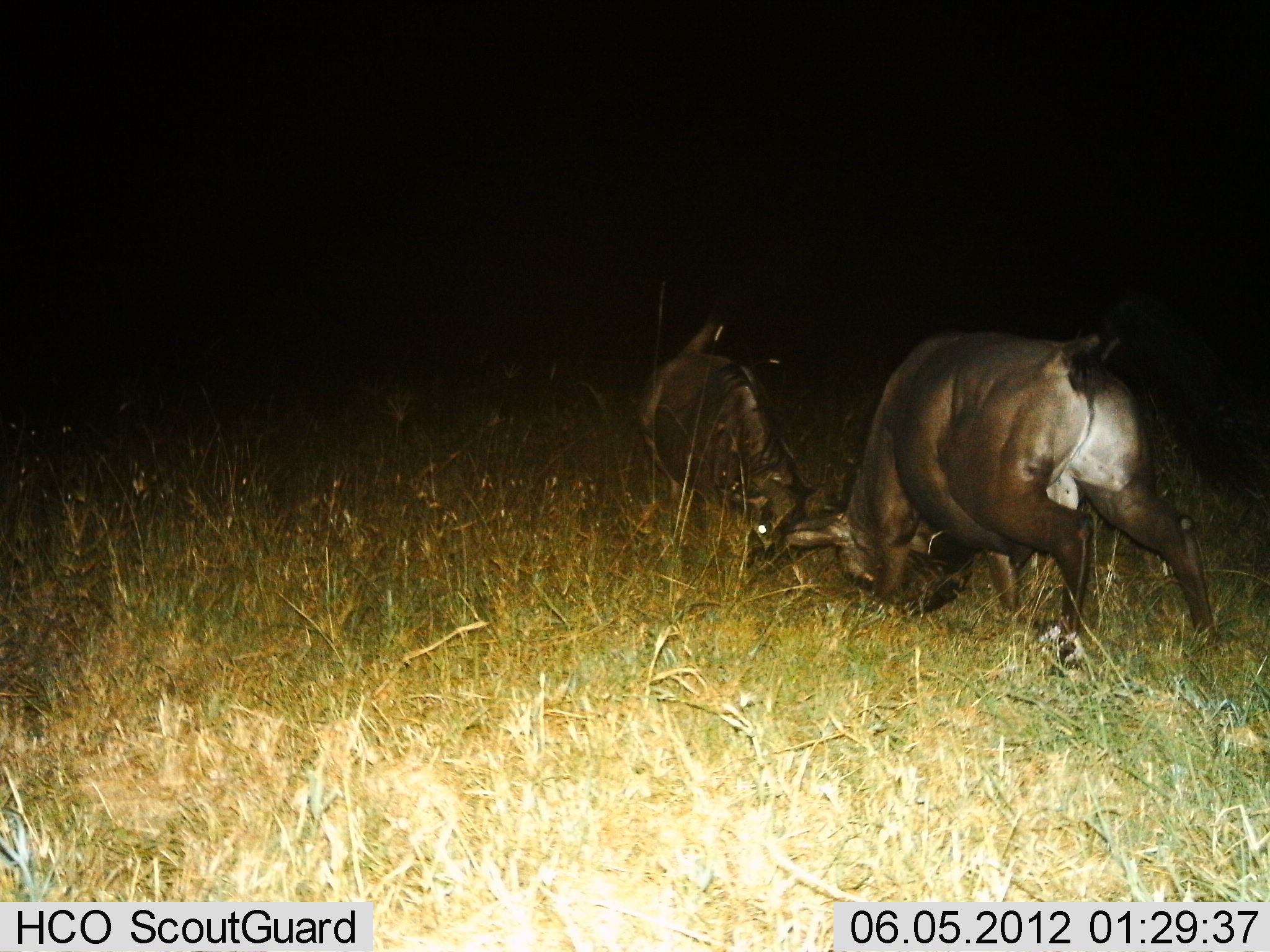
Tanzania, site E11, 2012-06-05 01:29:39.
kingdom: Animalia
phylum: Chordata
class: Mammalia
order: Artiodactyla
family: Bovidae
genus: Connochaetes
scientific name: Connochaetes taurinus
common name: blue wildebeest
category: wildebeest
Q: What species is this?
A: Wildebeest (blue wildebeest) (Connochaetes taurinus).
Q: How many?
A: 2.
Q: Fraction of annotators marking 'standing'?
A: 20%.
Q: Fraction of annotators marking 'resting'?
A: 0%.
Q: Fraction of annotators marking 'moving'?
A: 30%.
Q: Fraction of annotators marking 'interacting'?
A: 90%.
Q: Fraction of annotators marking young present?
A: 0%.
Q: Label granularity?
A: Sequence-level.